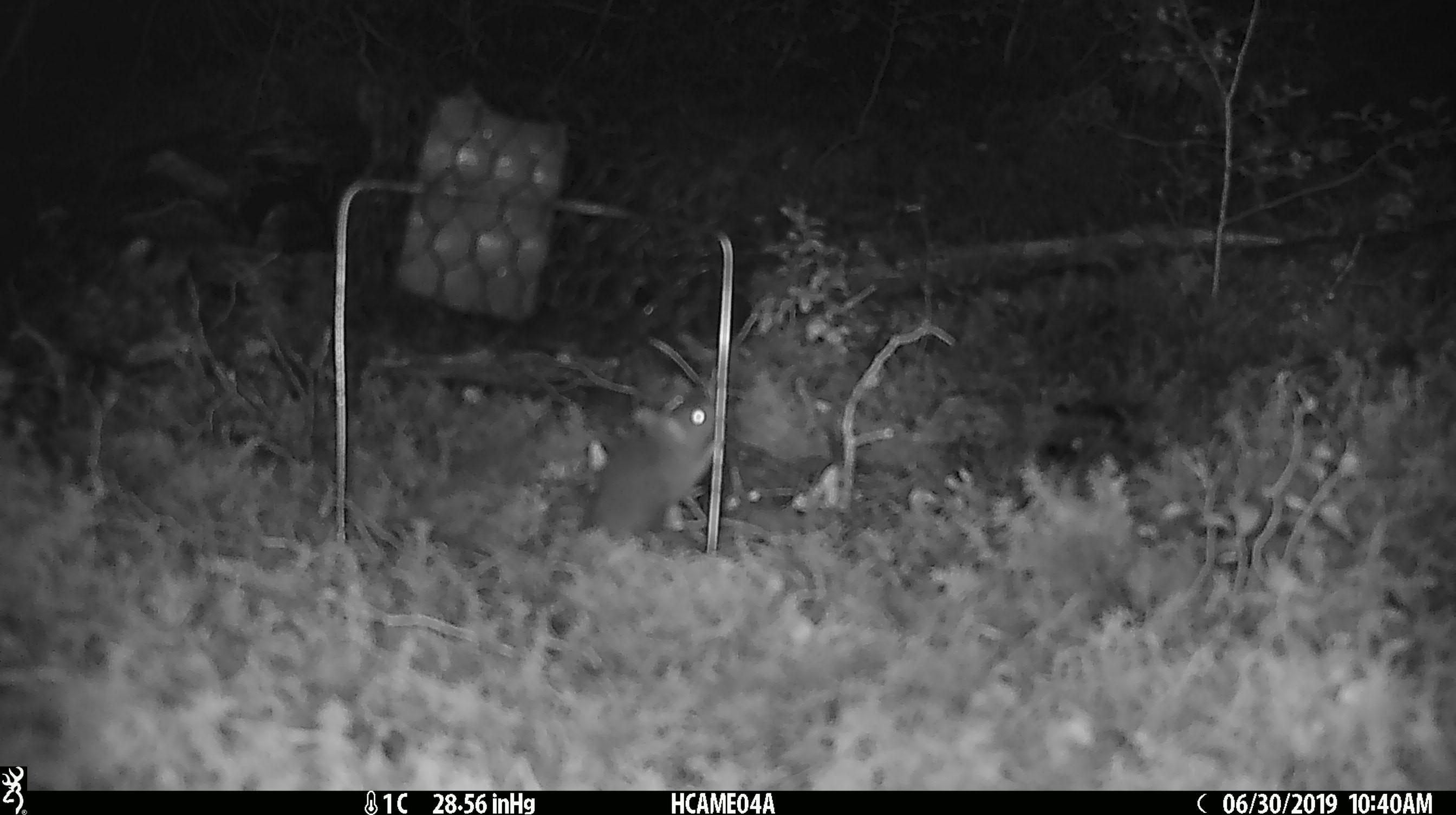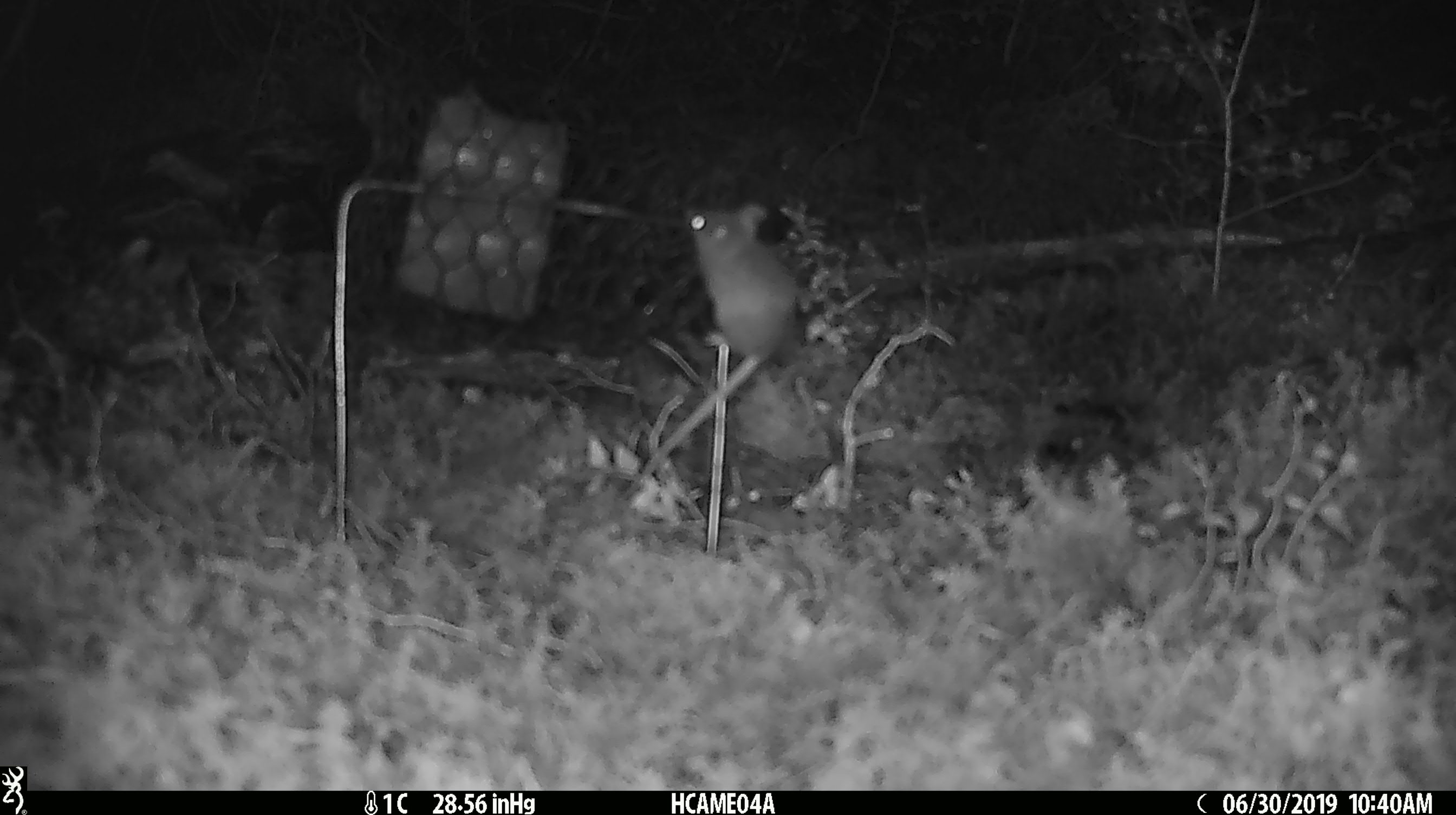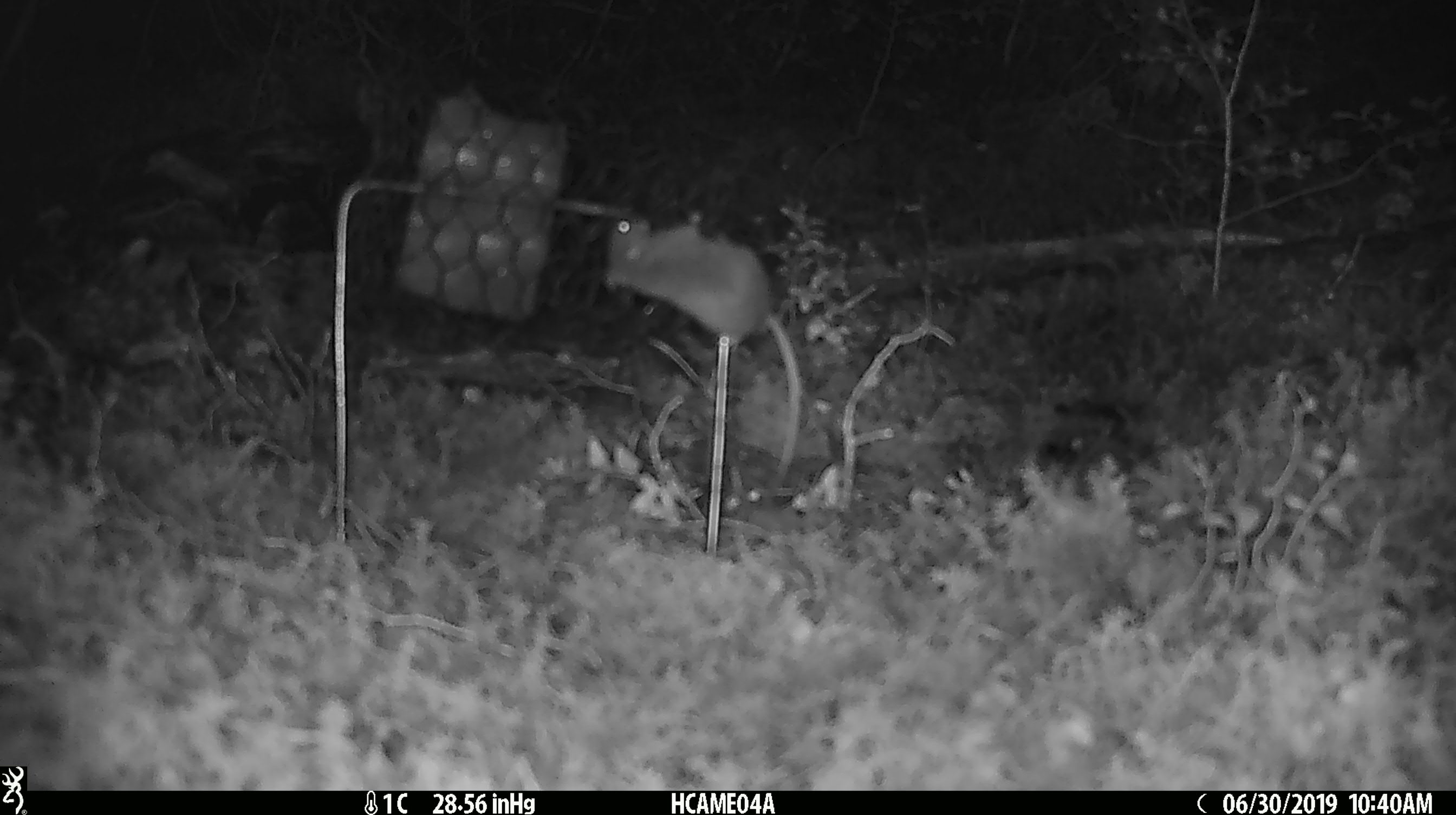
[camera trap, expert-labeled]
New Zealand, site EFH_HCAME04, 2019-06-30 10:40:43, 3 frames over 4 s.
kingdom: Animalia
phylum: Chordata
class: Mammalia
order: Rodentia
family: Muridae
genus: Mus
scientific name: Mus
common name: mouse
Mouse (Mus).